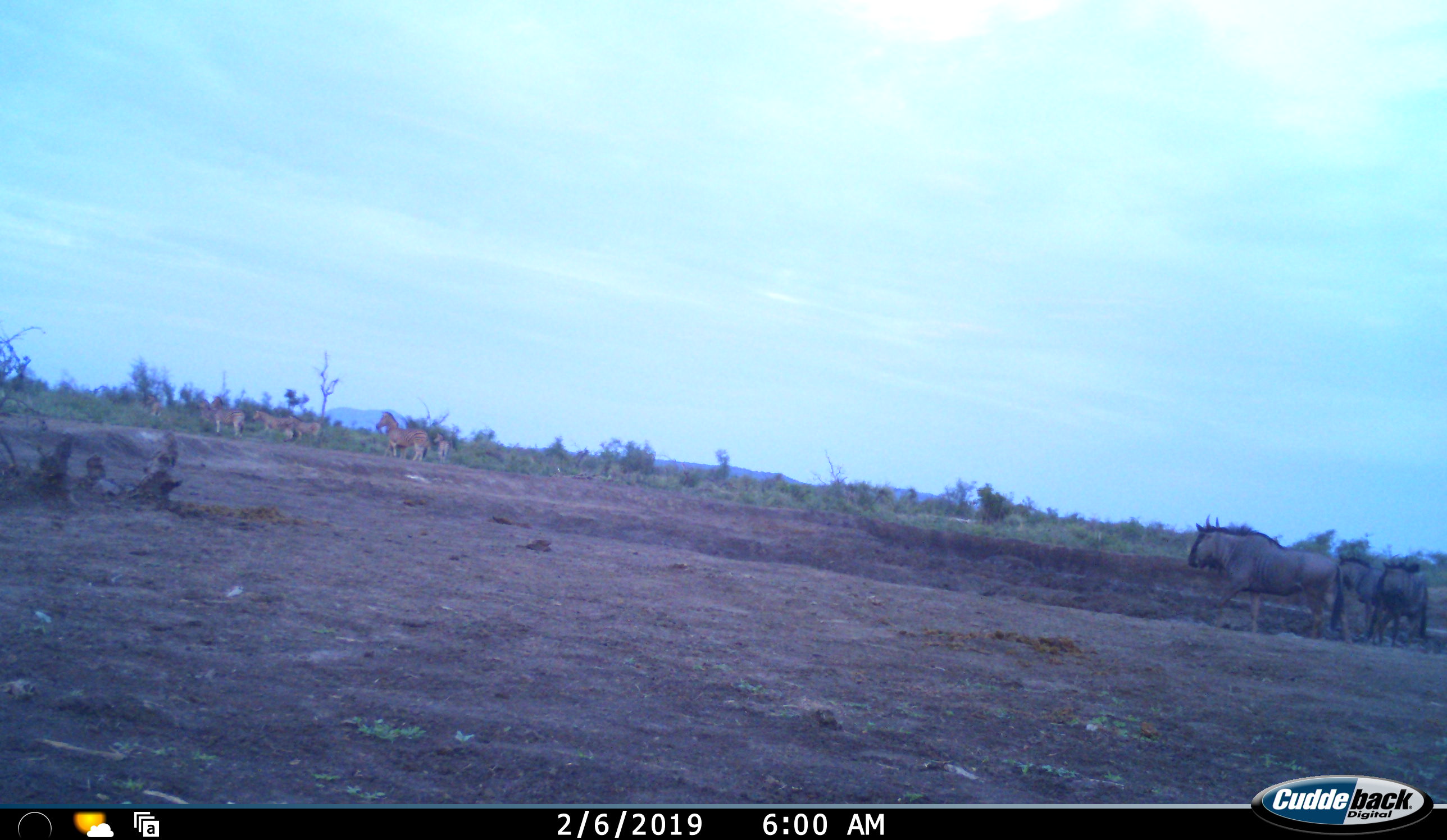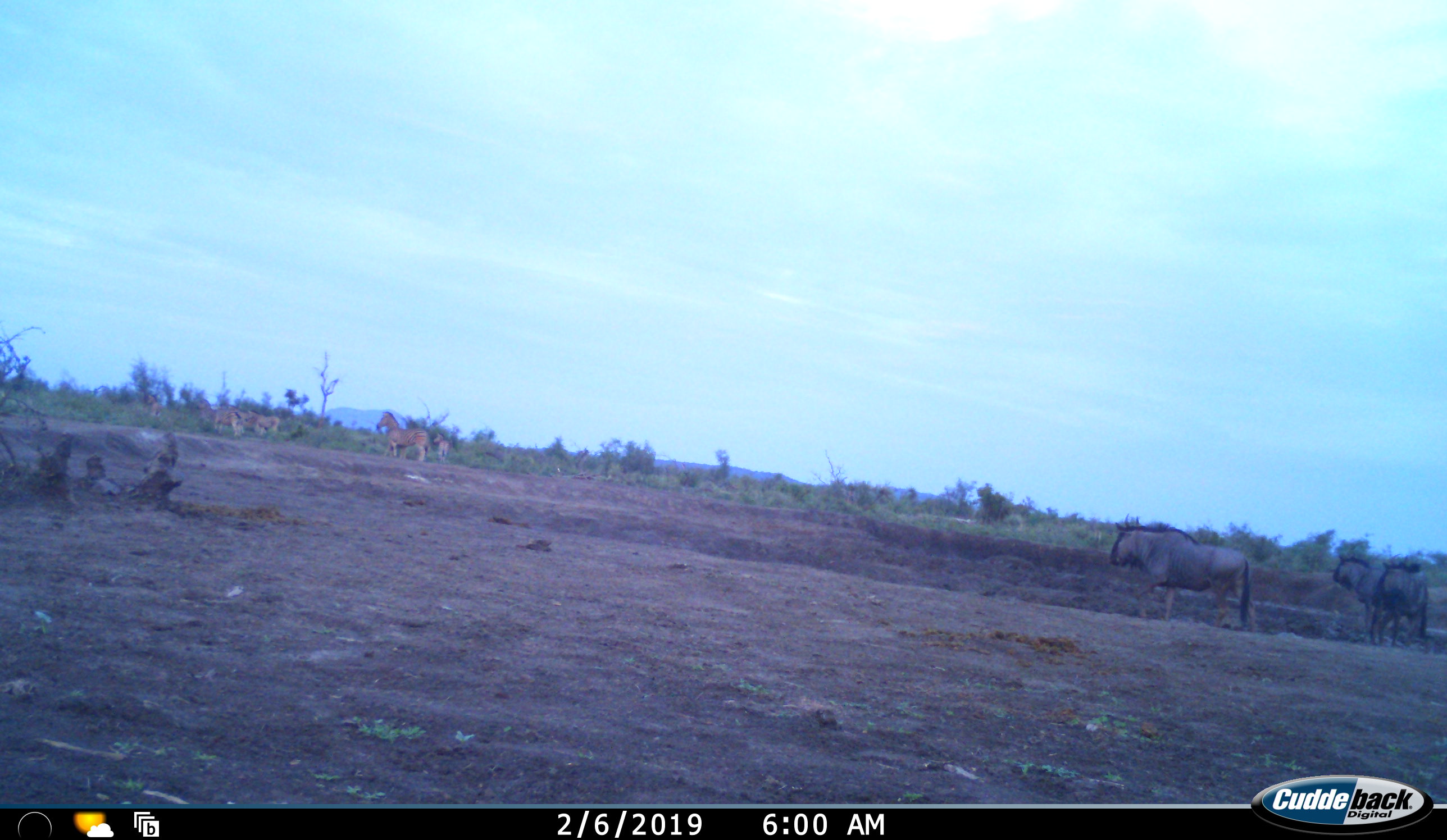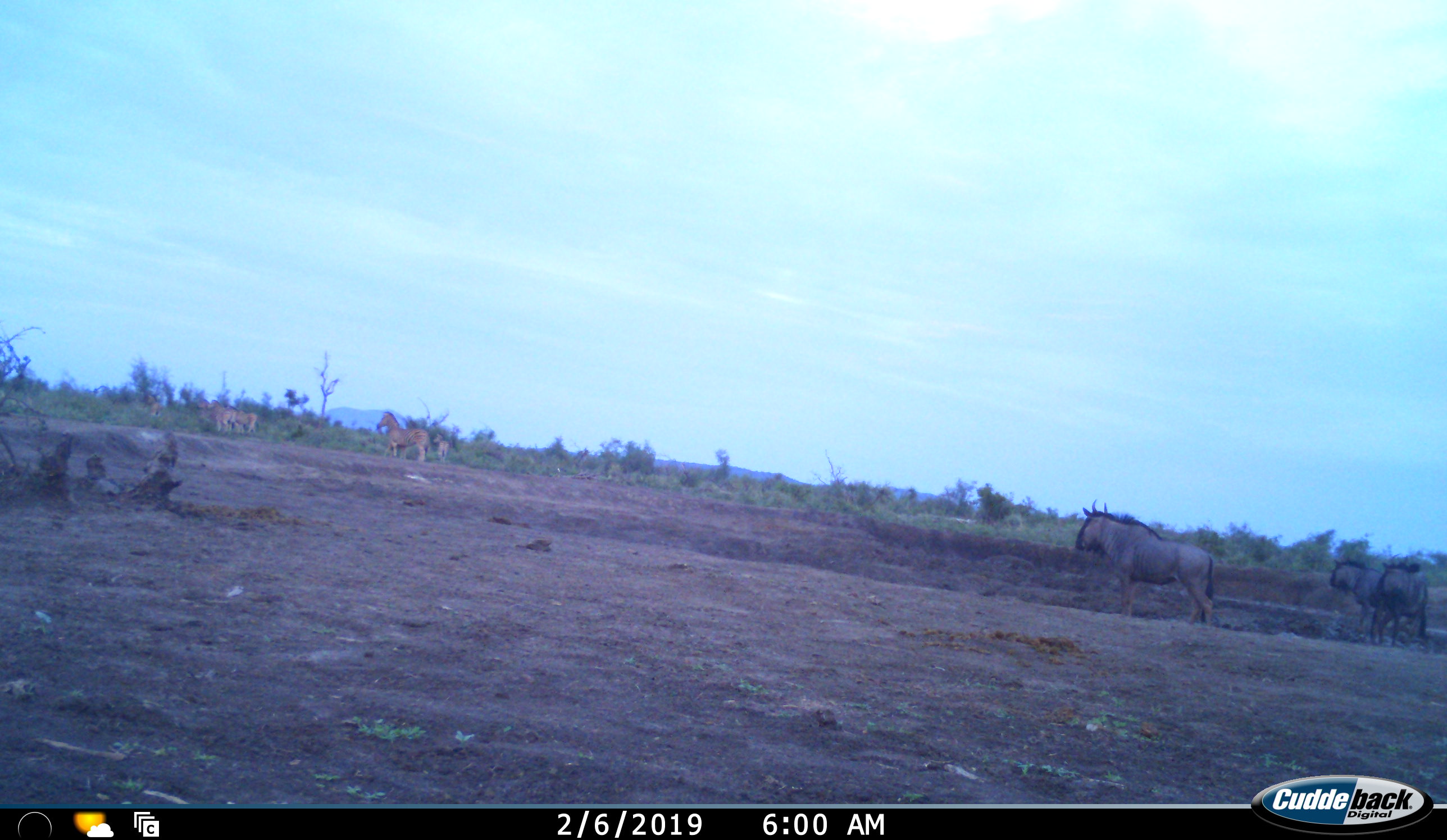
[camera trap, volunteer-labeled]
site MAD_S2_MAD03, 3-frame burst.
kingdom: Animalia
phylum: Chordata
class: Mammalia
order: Artiodactyla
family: Bovidae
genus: Connochaetes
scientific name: Connochaetes taurinus taurinus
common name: blue wildebeest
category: wildebeestblue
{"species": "wildebeestblue (blue wildebeest) (Connochaetes taurinus taurinus)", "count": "3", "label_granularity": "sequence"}